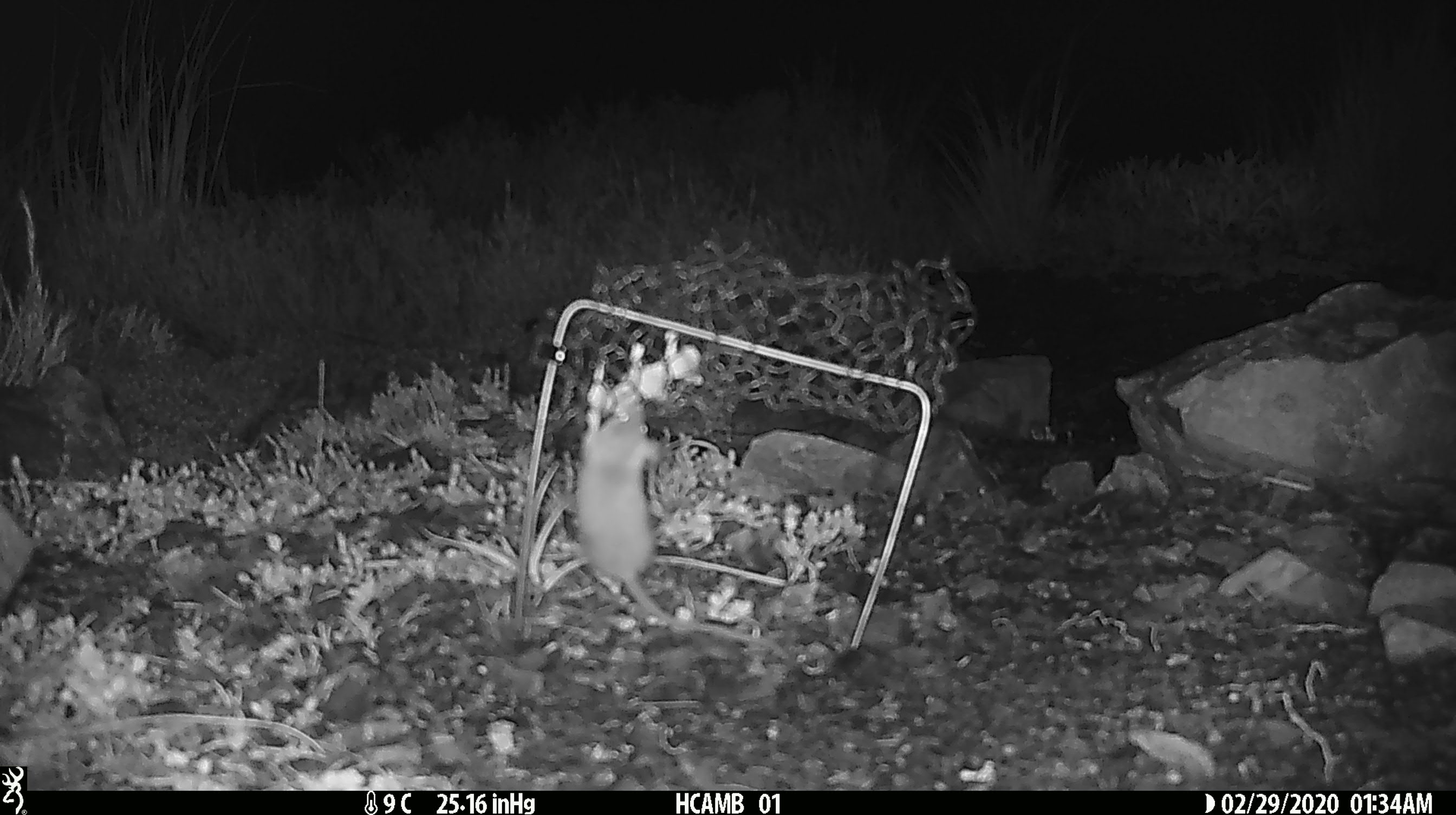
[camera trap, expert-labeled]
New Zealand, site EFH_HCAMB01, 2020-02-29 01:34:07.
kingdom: Animalia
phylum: Chordata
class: Mammalia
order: Rodentia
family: Muridae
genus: Mus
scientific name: Mus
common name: mouse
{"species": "mouse (Mus)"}